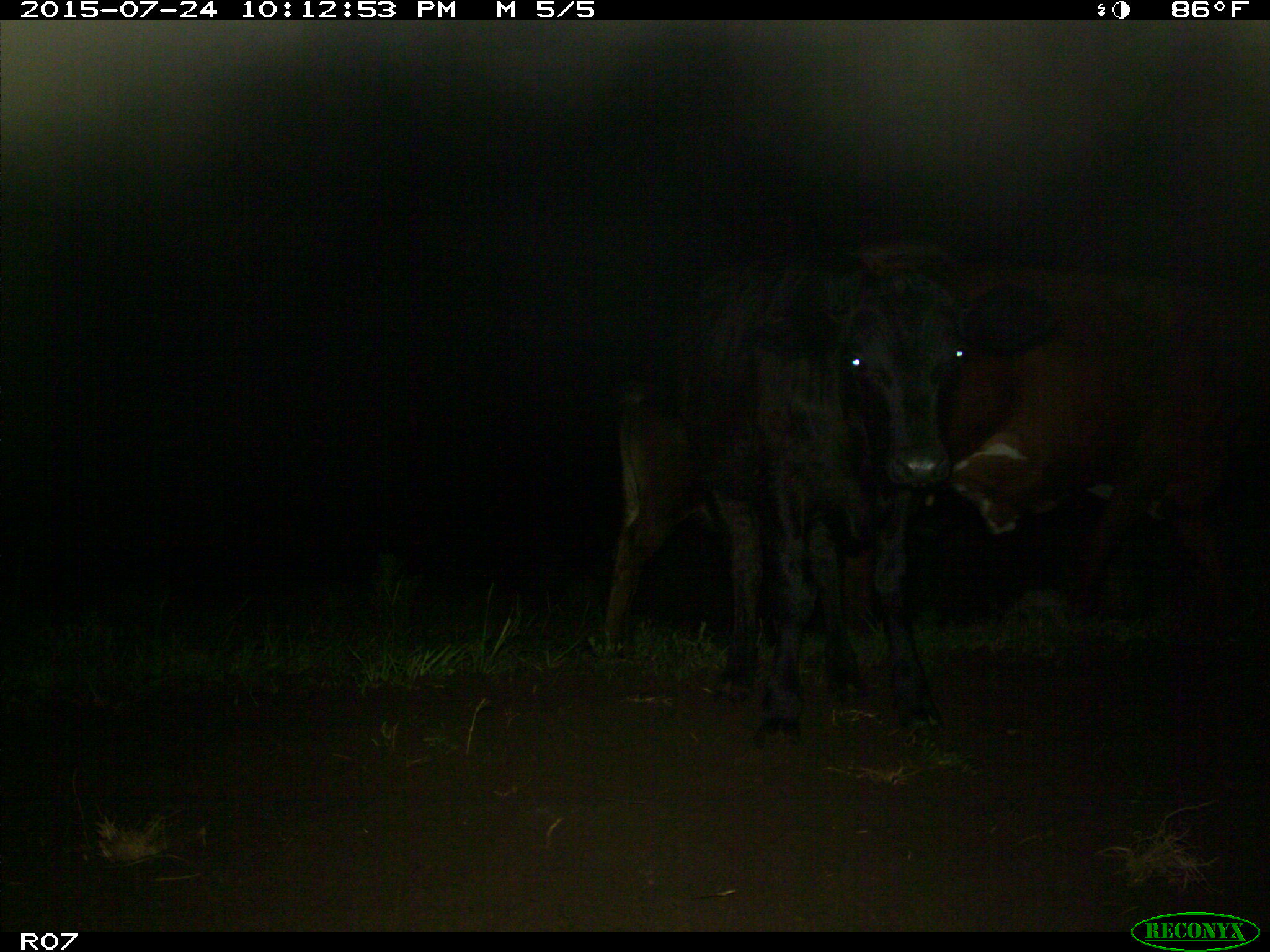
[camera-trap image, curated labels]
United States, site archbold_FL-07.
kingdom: Animalia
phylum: Chordata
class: Mammalia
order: Artiodactyla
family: Bovidae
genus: Bos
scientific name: Bos taurus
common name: domestic cow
Bos taurus (domestic cow).